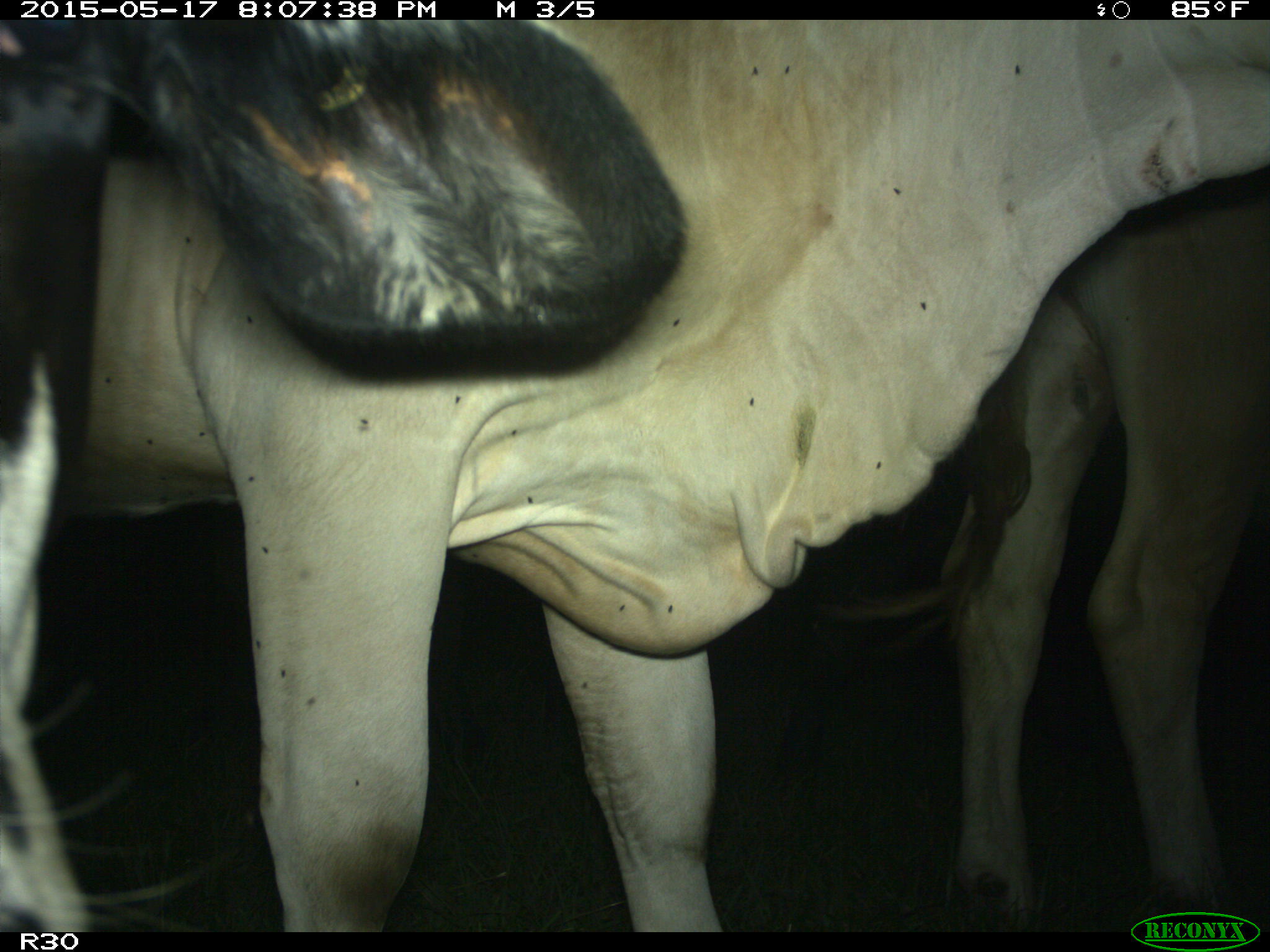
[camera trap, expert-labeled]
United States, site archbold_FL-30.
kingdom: Animalia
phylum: Chordata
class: Mammalia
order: Artiodactyla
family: Bovidae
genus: Bos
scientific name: Bos taurus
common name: domestic cow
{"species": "Bos taurus (domestic cow)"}